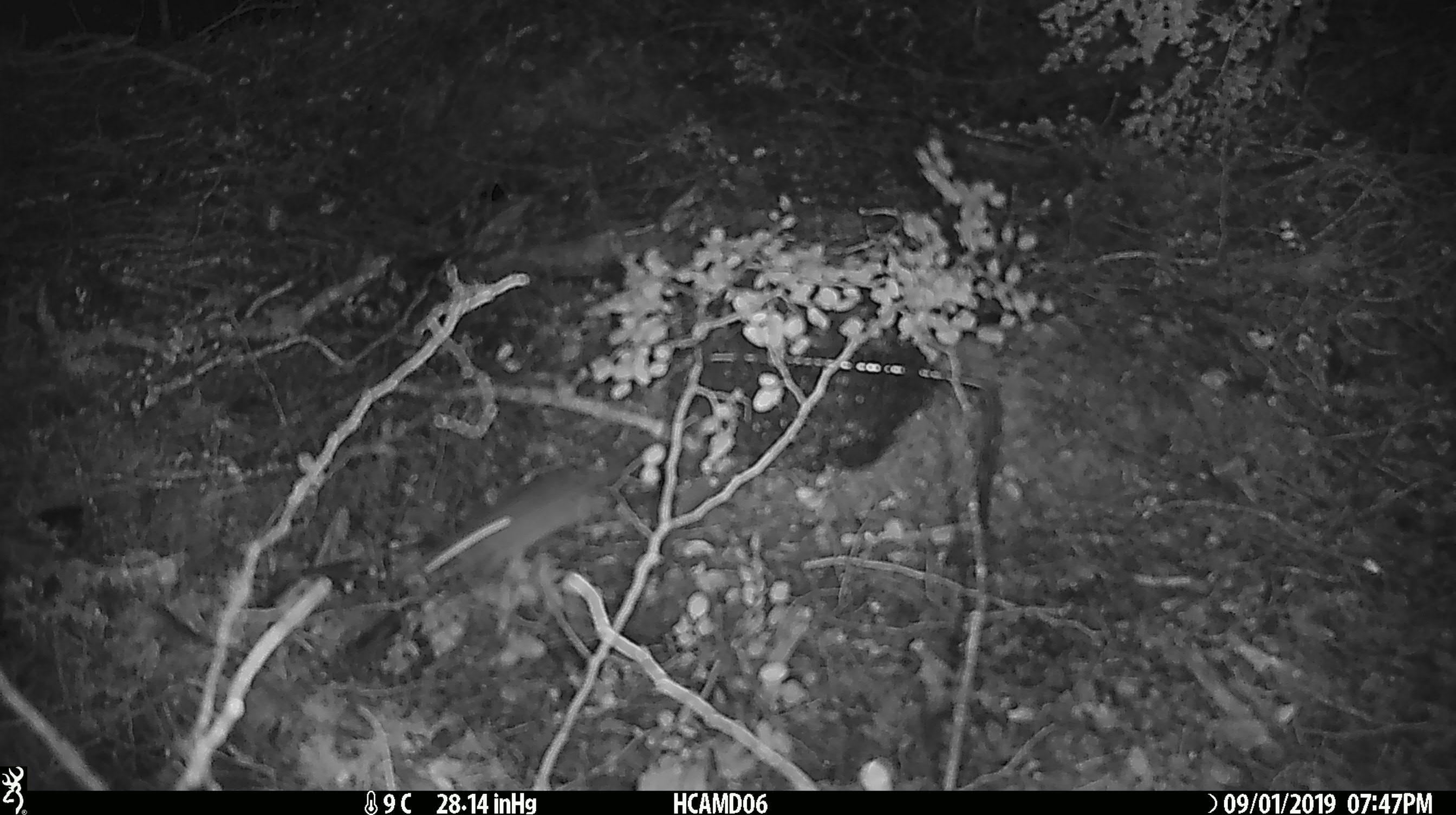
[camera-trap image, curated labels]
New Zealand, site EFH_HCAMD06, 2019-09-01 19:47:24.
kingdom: Animalia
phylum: Chordata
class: Mammalia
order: Rodentia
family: Muridae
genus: Mus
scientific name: Mus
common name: mouse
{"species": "mouse (Mus)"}